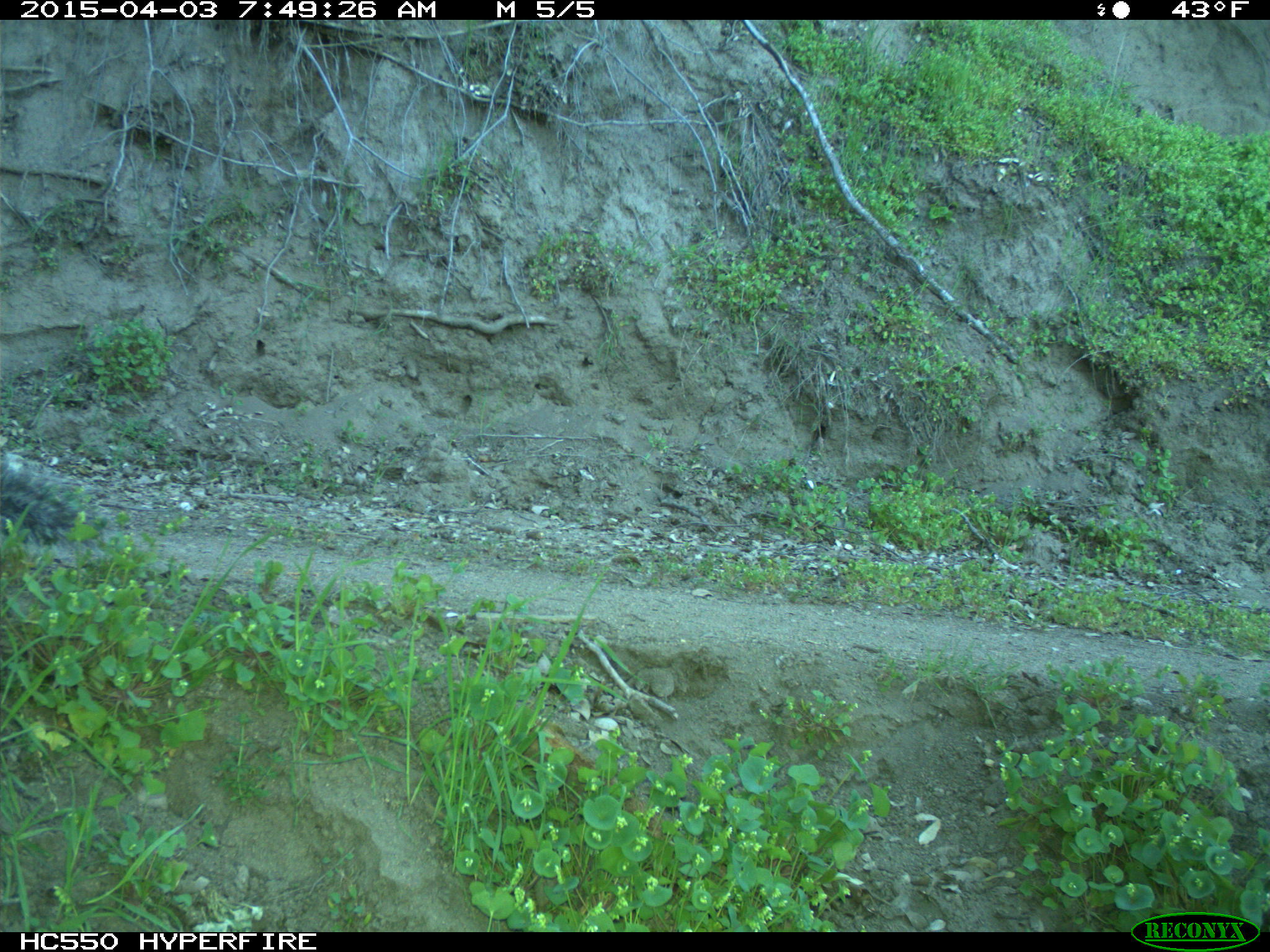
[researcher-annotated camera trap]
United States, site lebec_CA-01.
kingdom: Animalia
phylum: Chordata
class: Mammalia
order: Rodentia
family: Sciuridae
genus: Sciurus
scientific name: Sciurus carolinensis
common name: eastern gray squirrel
Sciurus carolinensis (eastern gray squirrel).